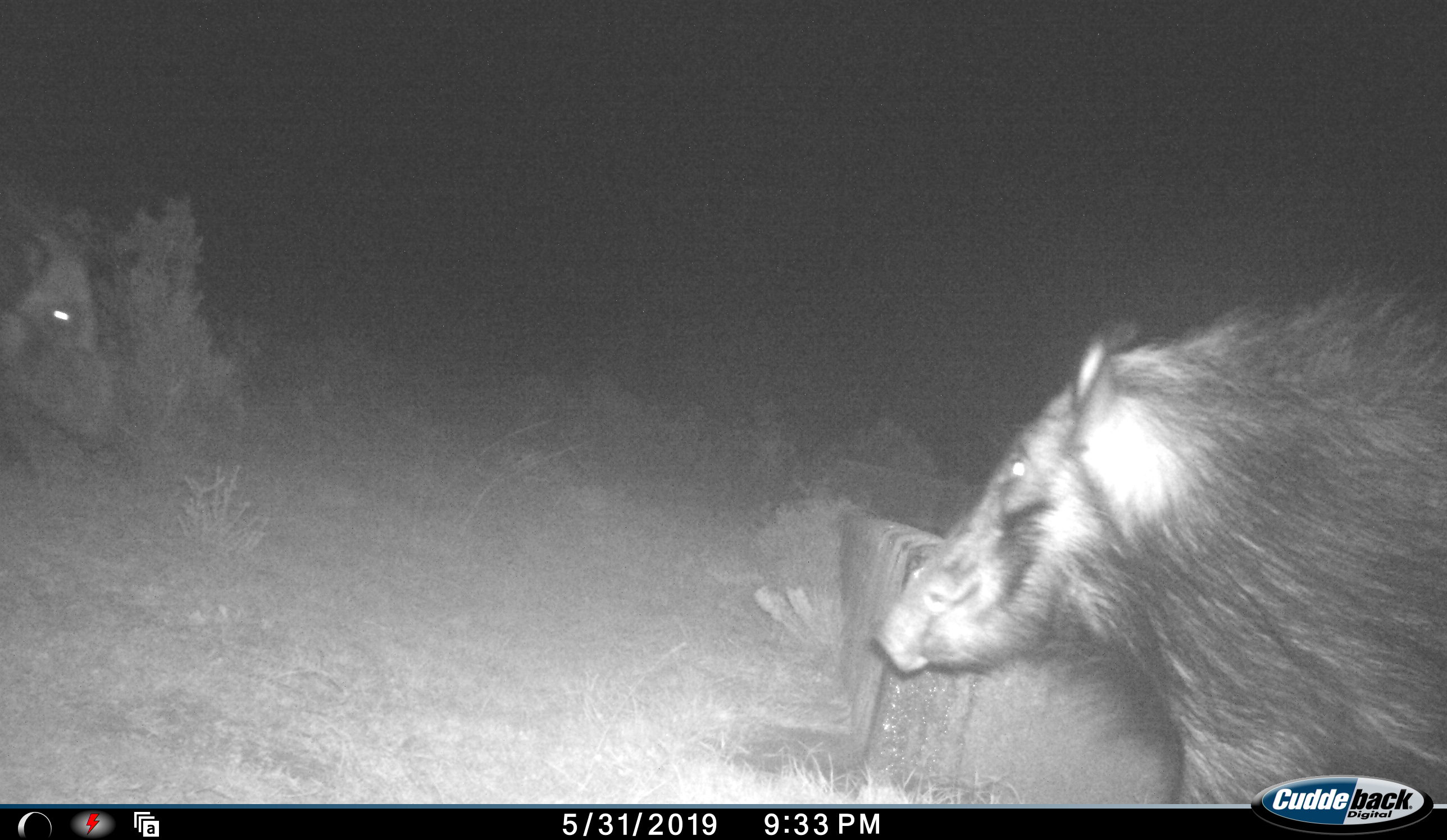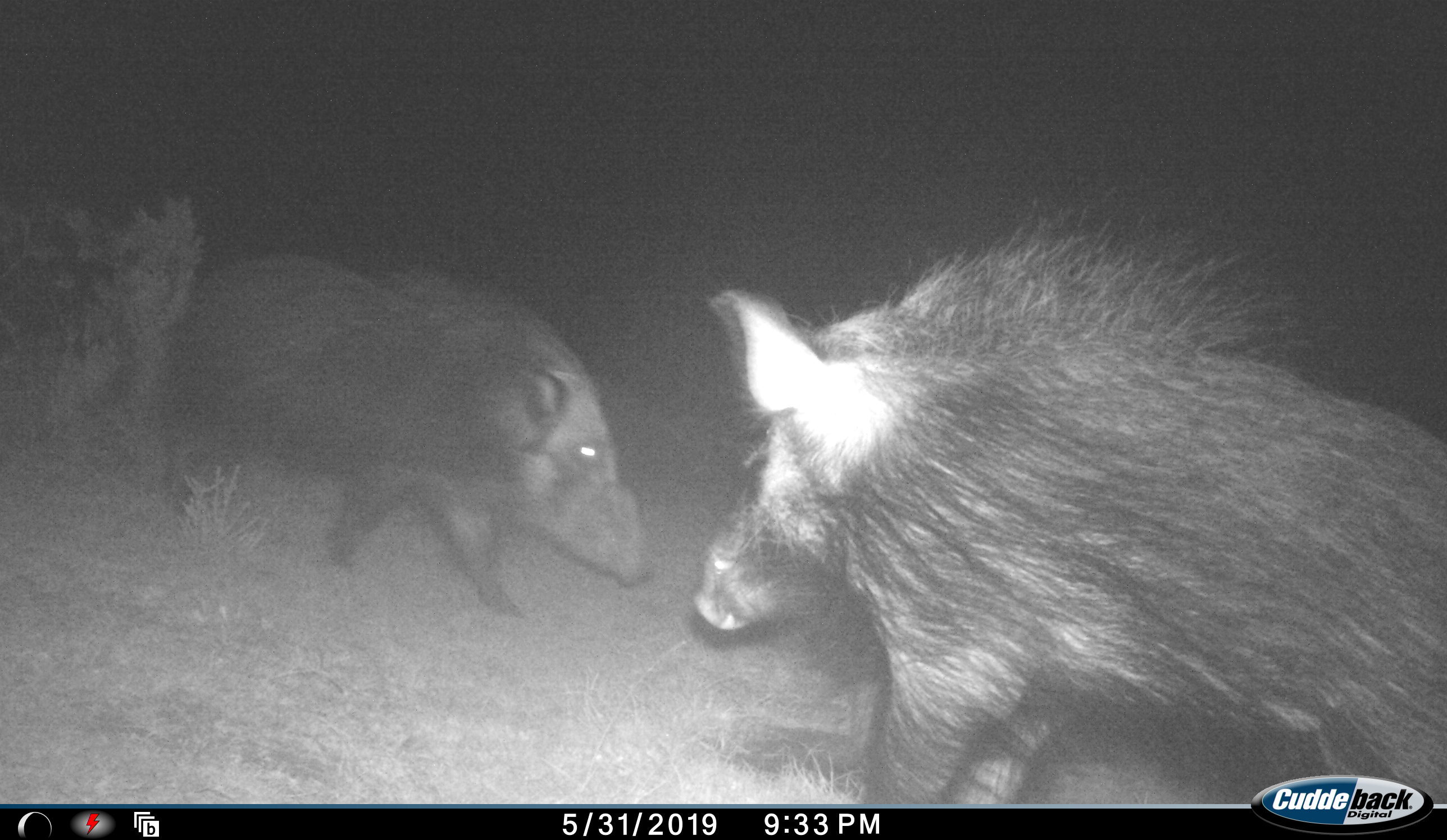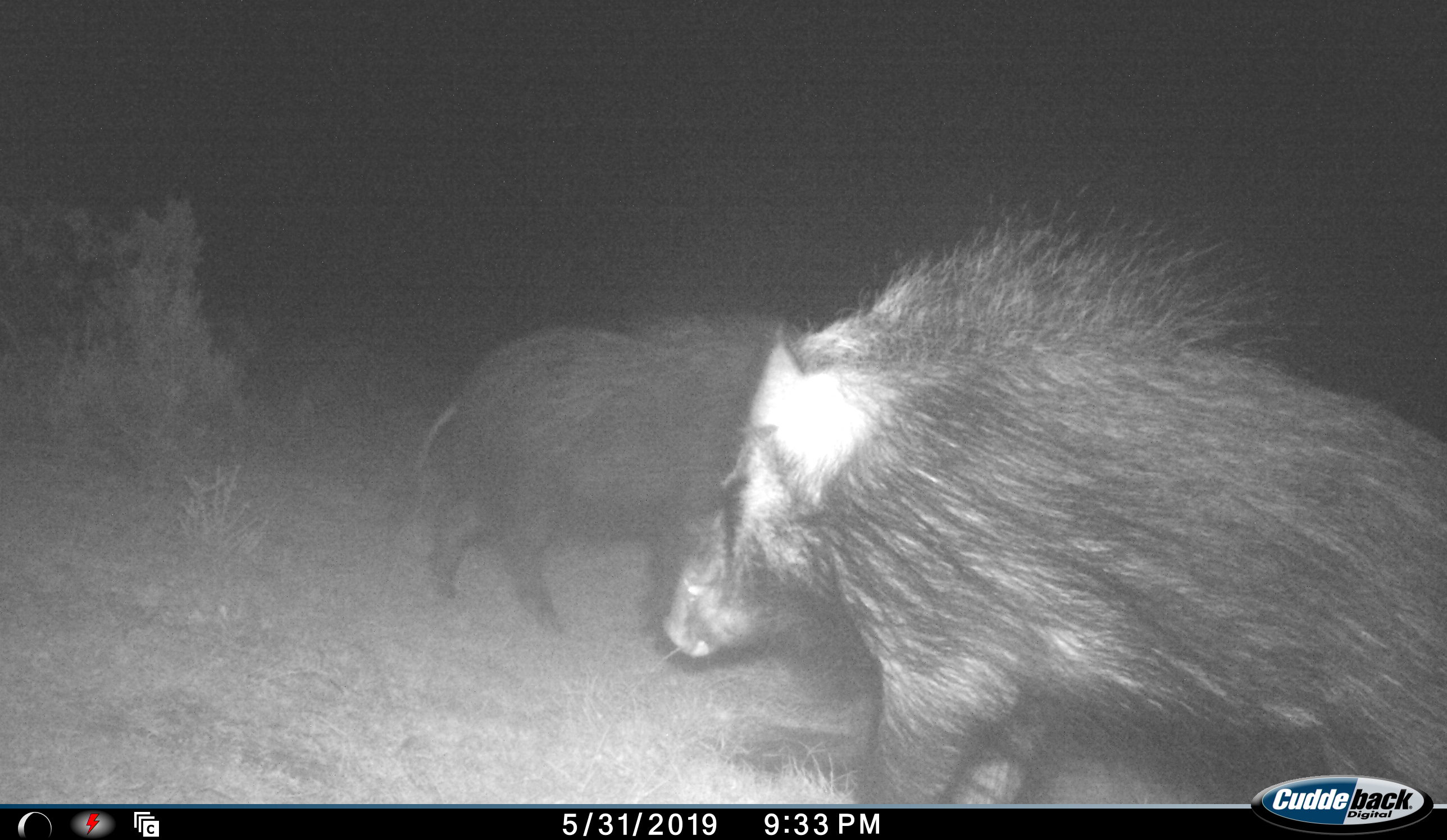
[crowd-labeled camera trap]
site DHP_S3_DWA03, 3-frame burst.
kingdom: Animalia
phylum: Chordata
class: Mammalia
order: Artiodactyla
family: Suidae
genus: Potamochoerus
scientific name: Potamochoerus larvatus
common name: bushpig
Bushpig (Potamochoerus larvatus), count 2. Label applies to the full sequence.